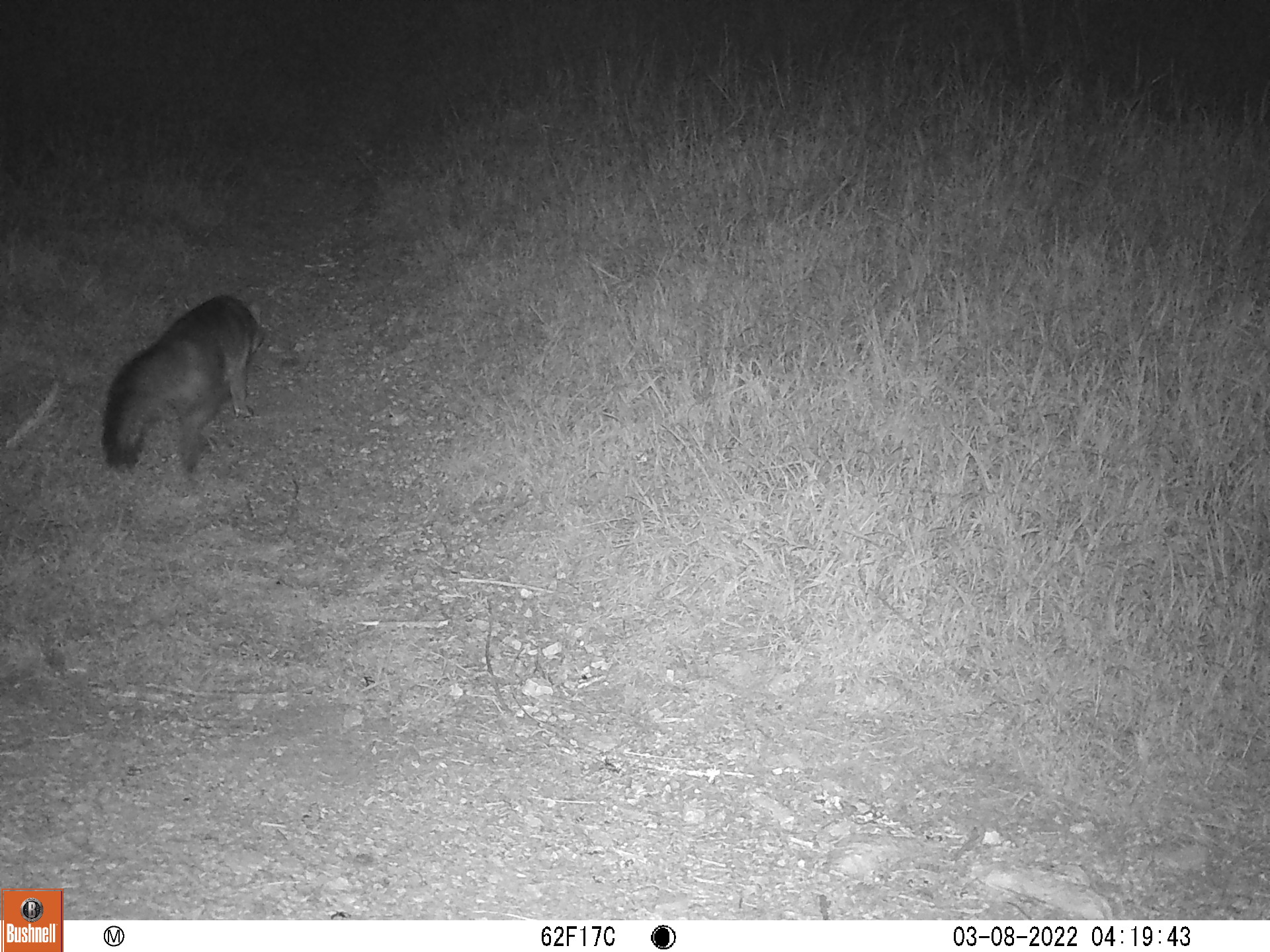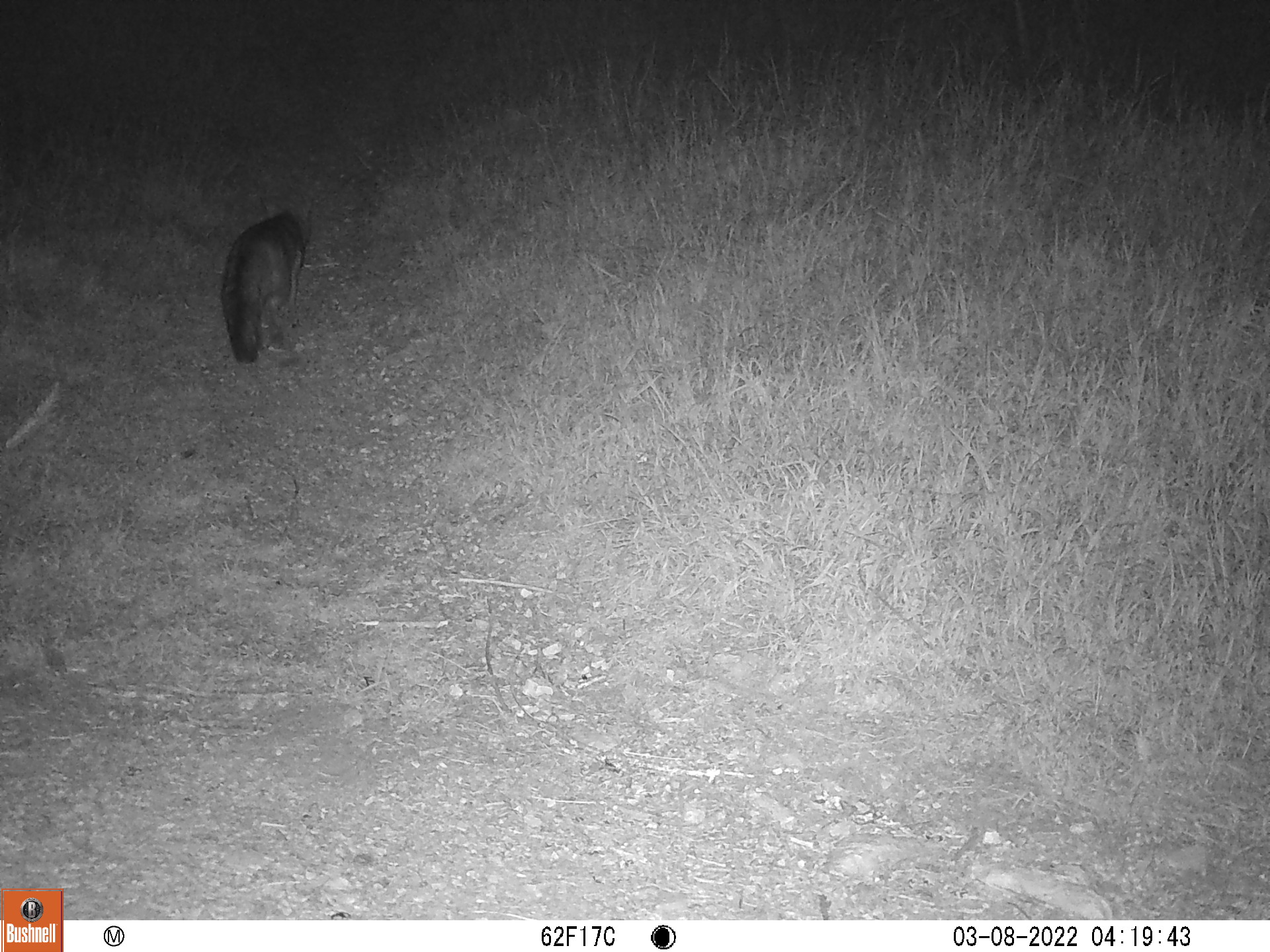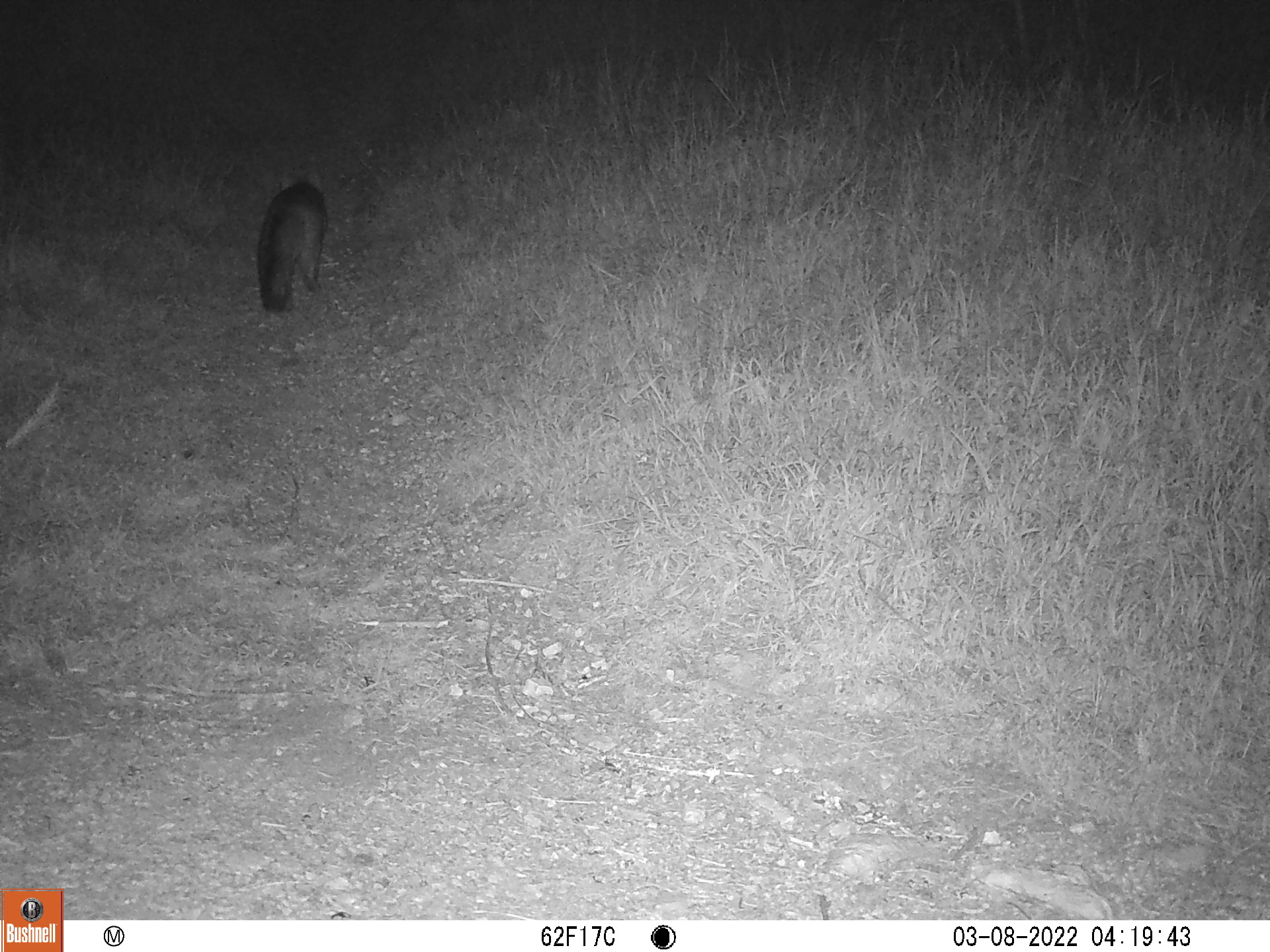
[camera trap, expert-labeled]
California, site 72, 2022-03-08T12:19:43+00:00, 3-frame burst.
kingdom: Animalia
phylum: Chordata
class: Mammalia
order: Carnivora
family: Canidae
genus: Urocyon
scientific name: Urocyon cinereoargenteus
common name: gray fox